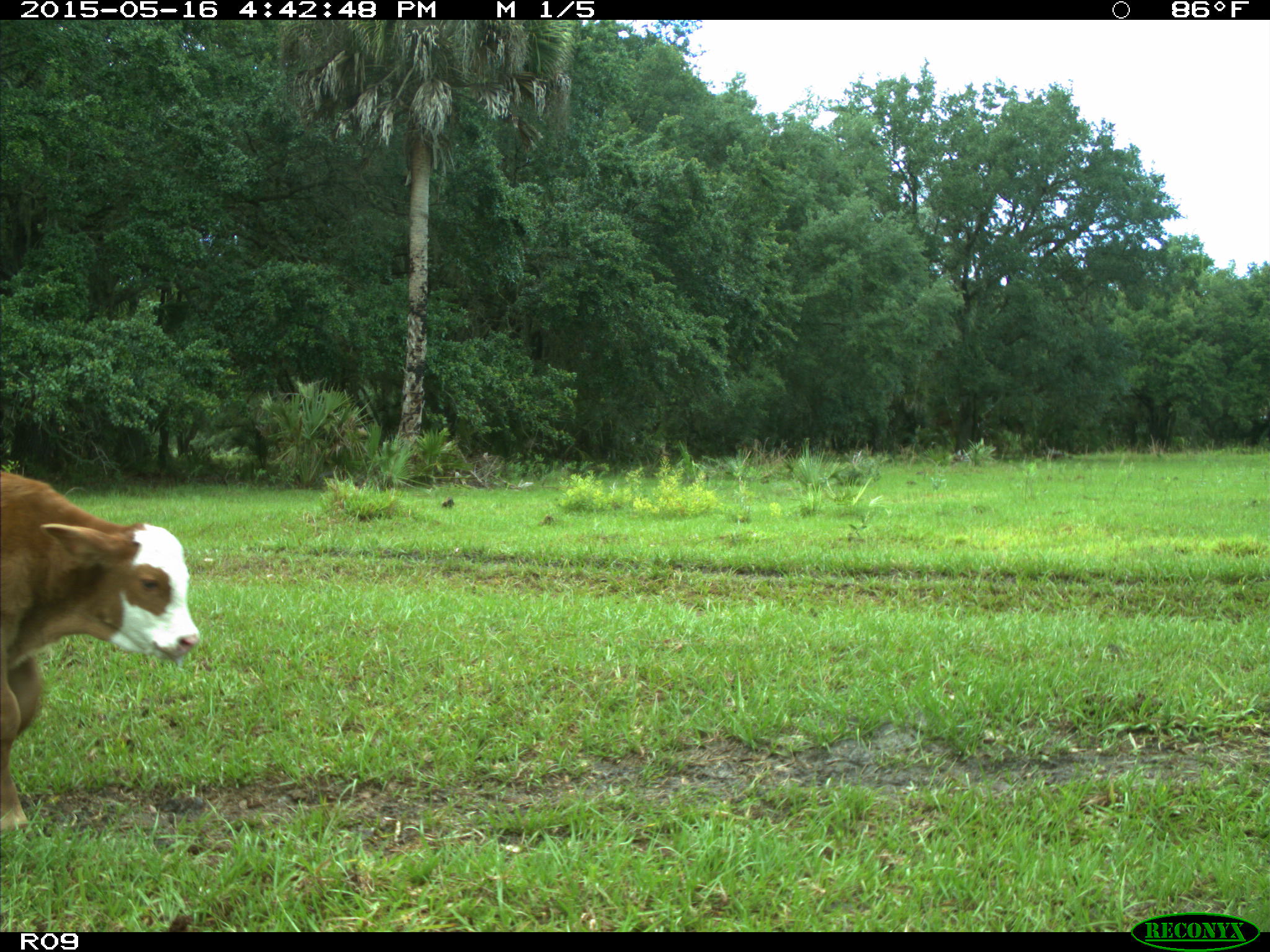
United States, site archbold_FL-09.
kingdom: Animalia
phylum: Chordata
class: Mammalia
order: Artiodactyla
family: Bovidae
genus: Bos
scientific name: Bos taurus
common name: domestic cow